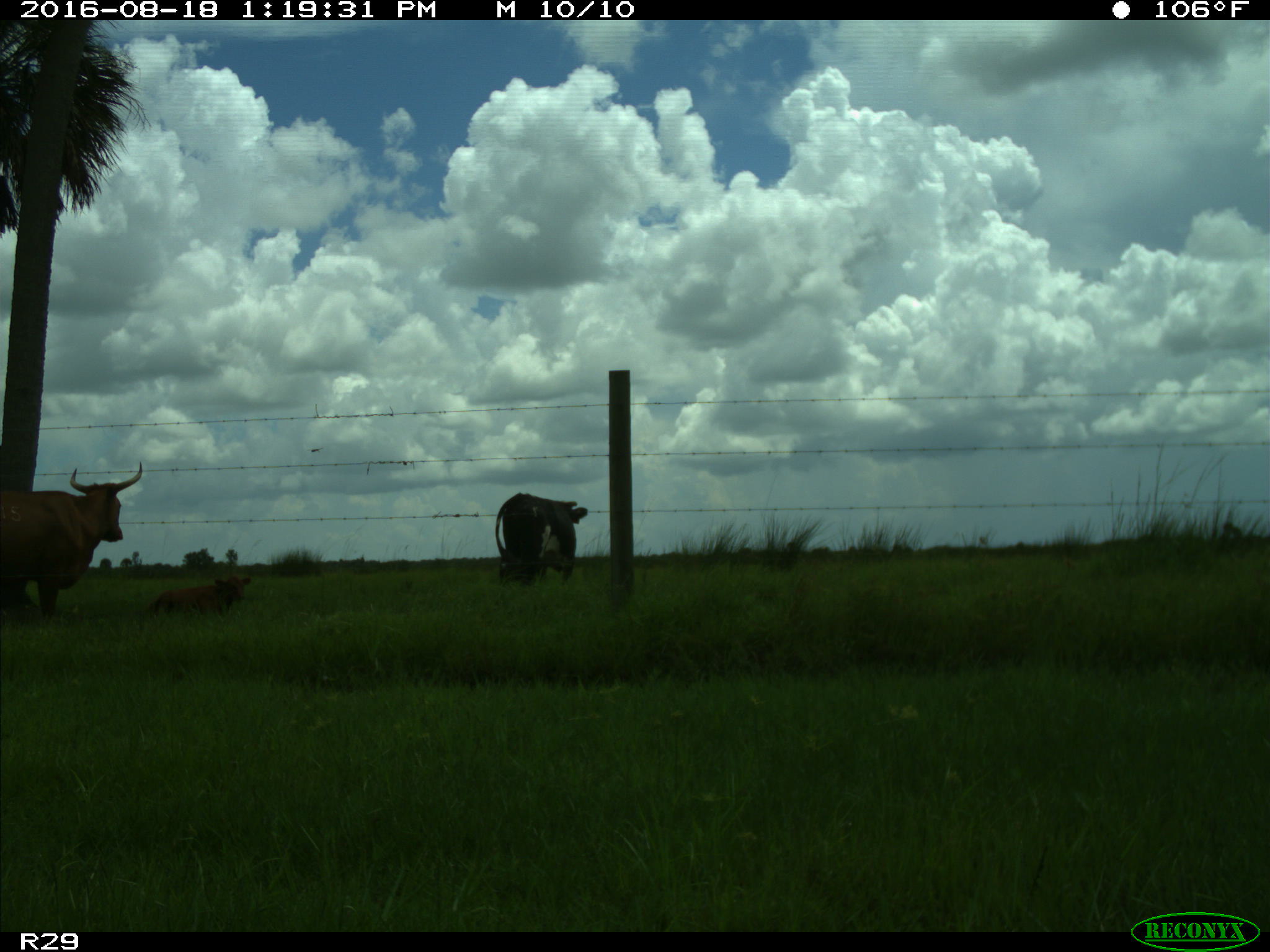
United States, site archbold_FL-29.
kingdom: Animalia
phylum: Chordata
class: Mammalia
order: Artiodactyla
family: Bovidae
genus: Bos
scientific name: Bos taurus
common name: domestic cow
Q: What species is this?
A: Bos taurus (domestic cow).